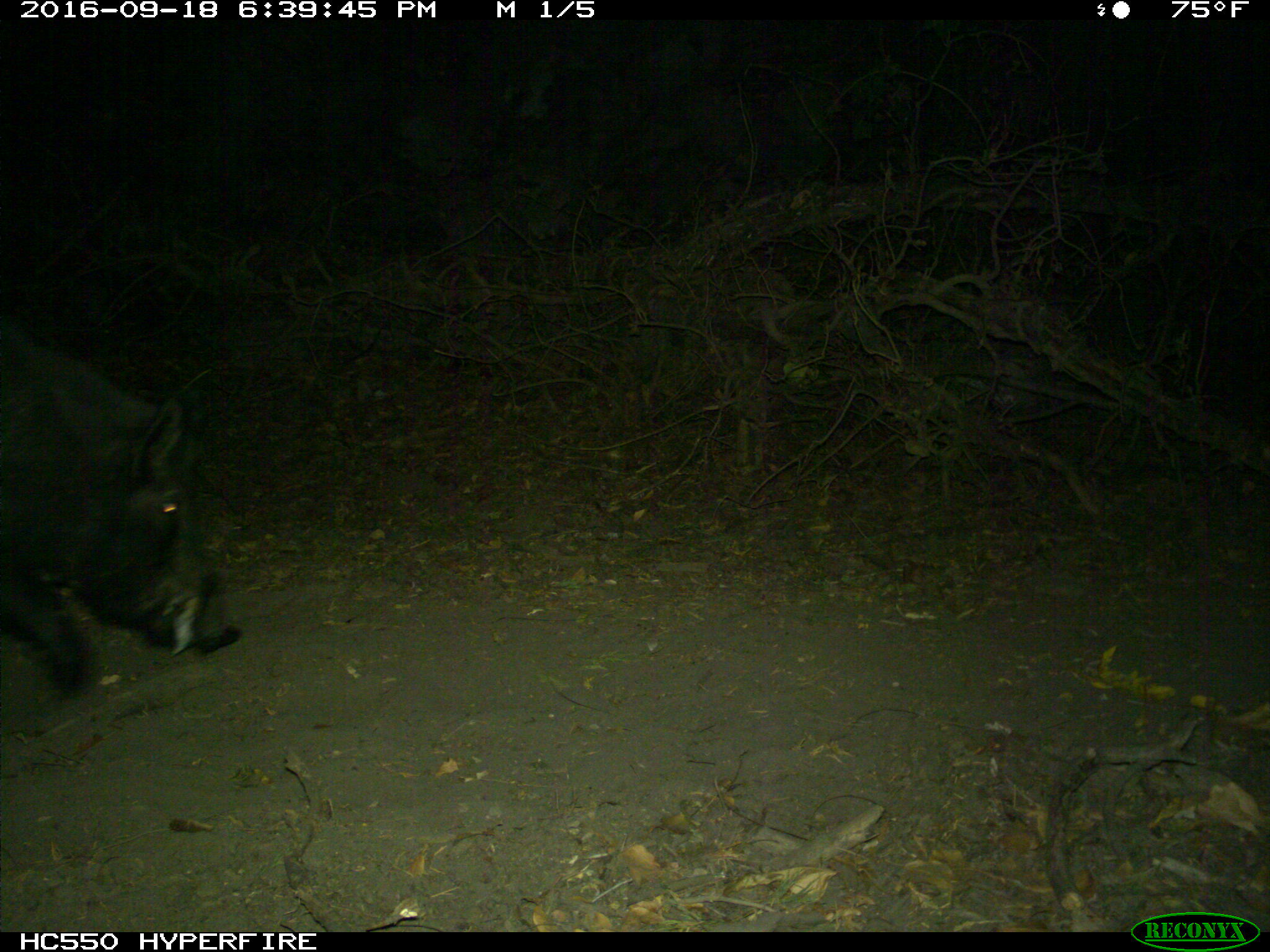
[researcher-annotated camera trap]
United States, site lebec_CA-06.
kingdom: Animalia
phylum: Chordata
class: Mammalia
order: Artiodactyla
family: Suidae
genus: Sus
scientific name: Sus scrofa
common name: wild boar